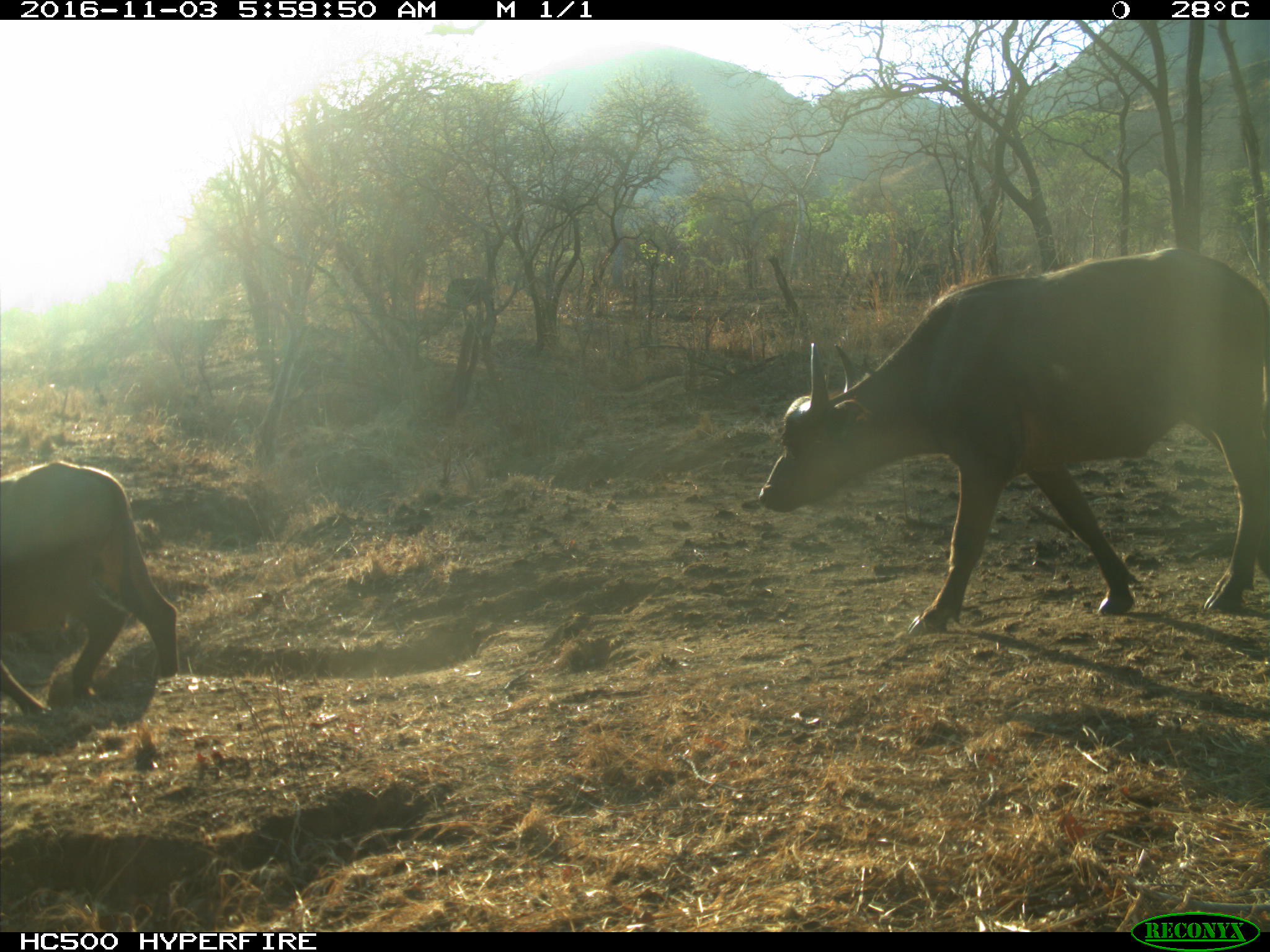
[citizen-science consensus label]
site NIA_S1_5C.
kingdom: Animalia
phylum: Chordata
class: Mammalia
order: Artiodactyla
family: Bovidae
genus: Syncerus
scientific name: Syncerus caffer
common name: african buffalo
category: buffalo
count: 2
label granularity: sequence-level